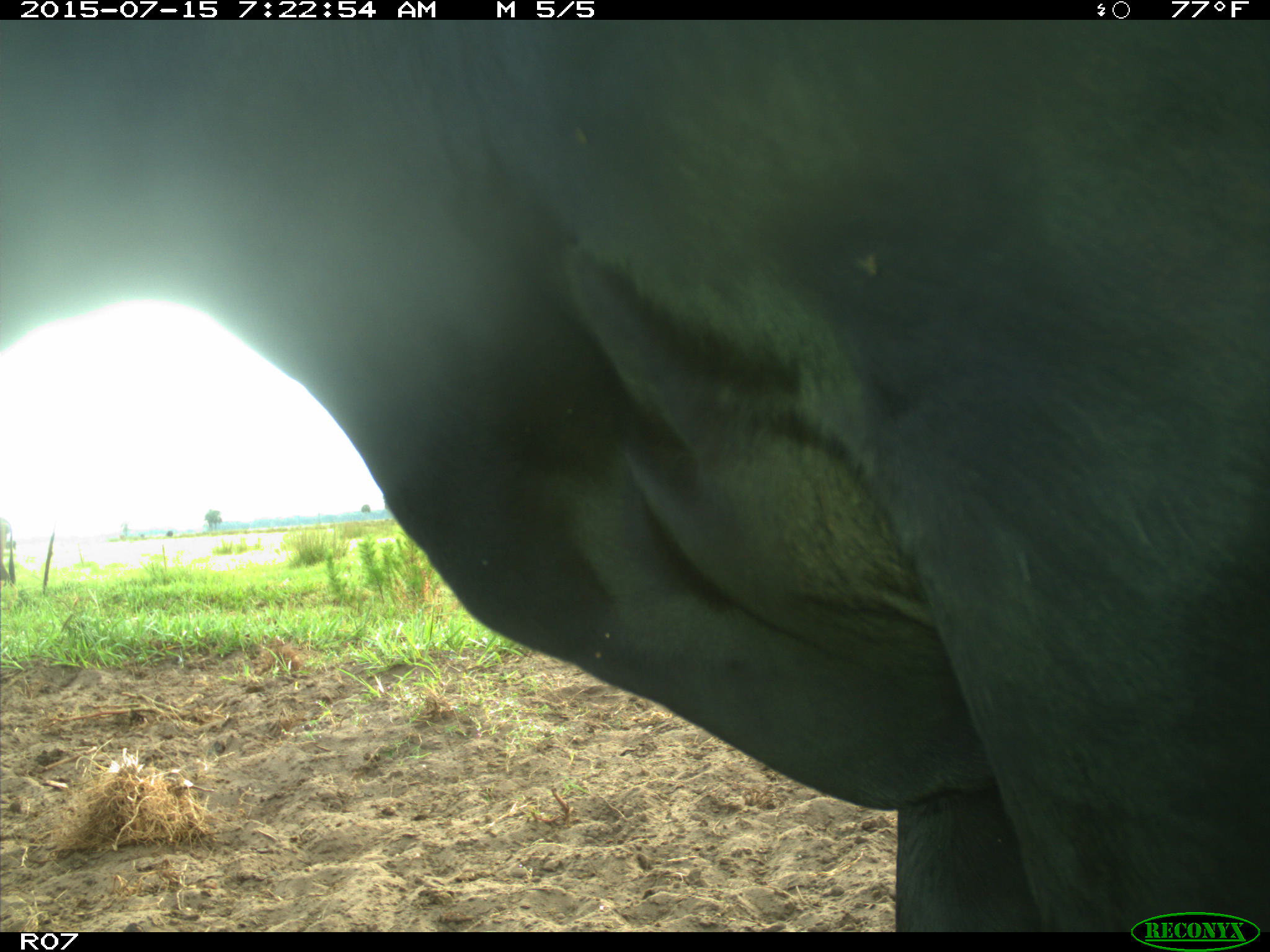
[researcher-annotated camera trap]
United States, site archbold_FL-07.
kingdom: Animalia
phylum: Chordata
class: Mammalia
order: Artiodactyla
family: Bovidae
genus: Bos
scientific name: Bos taurus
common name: domestic cow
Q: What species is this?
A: Bos taurus (domestic cow).